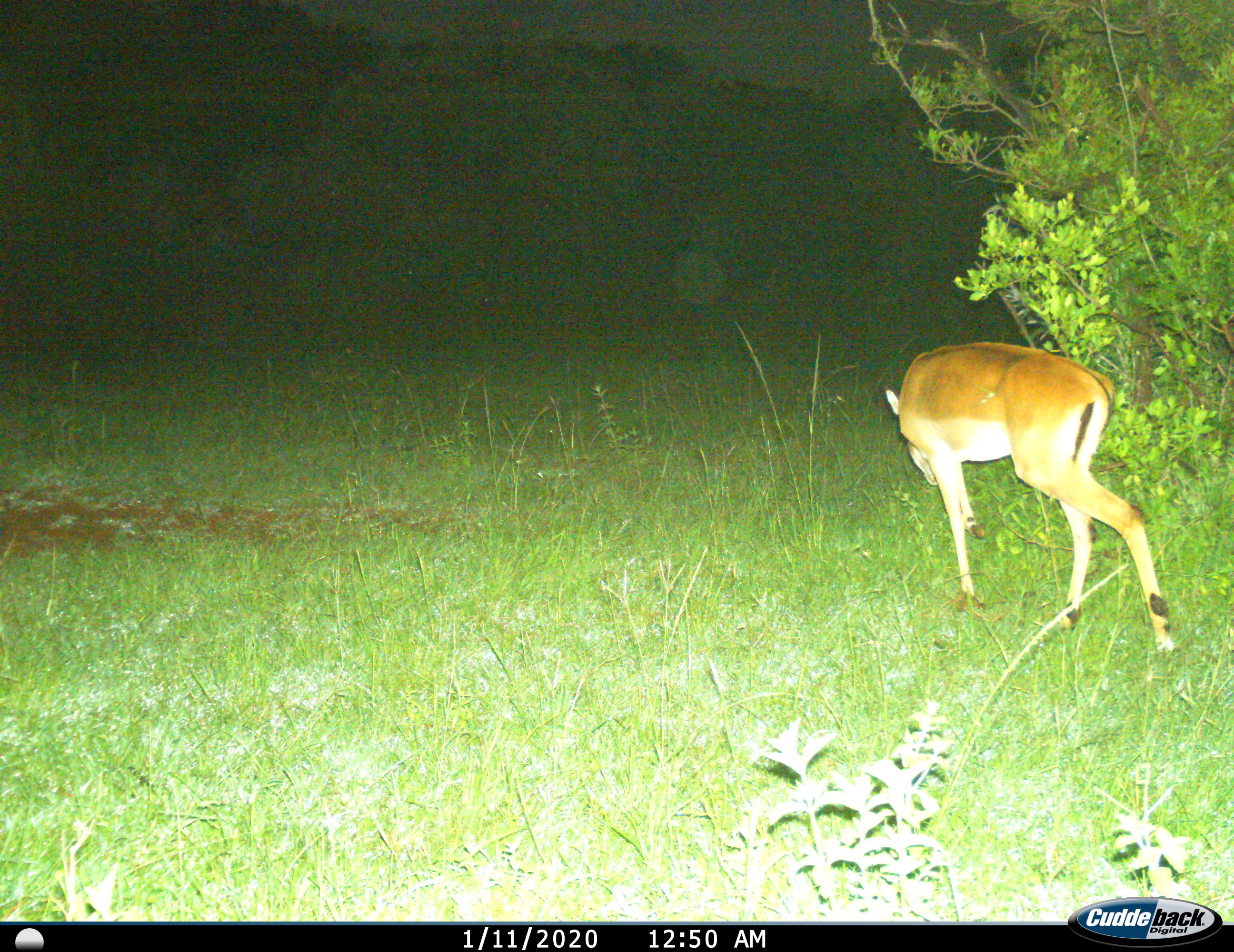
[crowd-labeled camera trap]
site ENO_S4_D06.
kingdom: Animalia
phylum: Chordata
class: Mammalia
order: Artiodactyla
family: Bovidae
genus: Aepyceros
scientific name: Aepyceros melampus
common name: impala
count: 1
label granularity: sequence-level